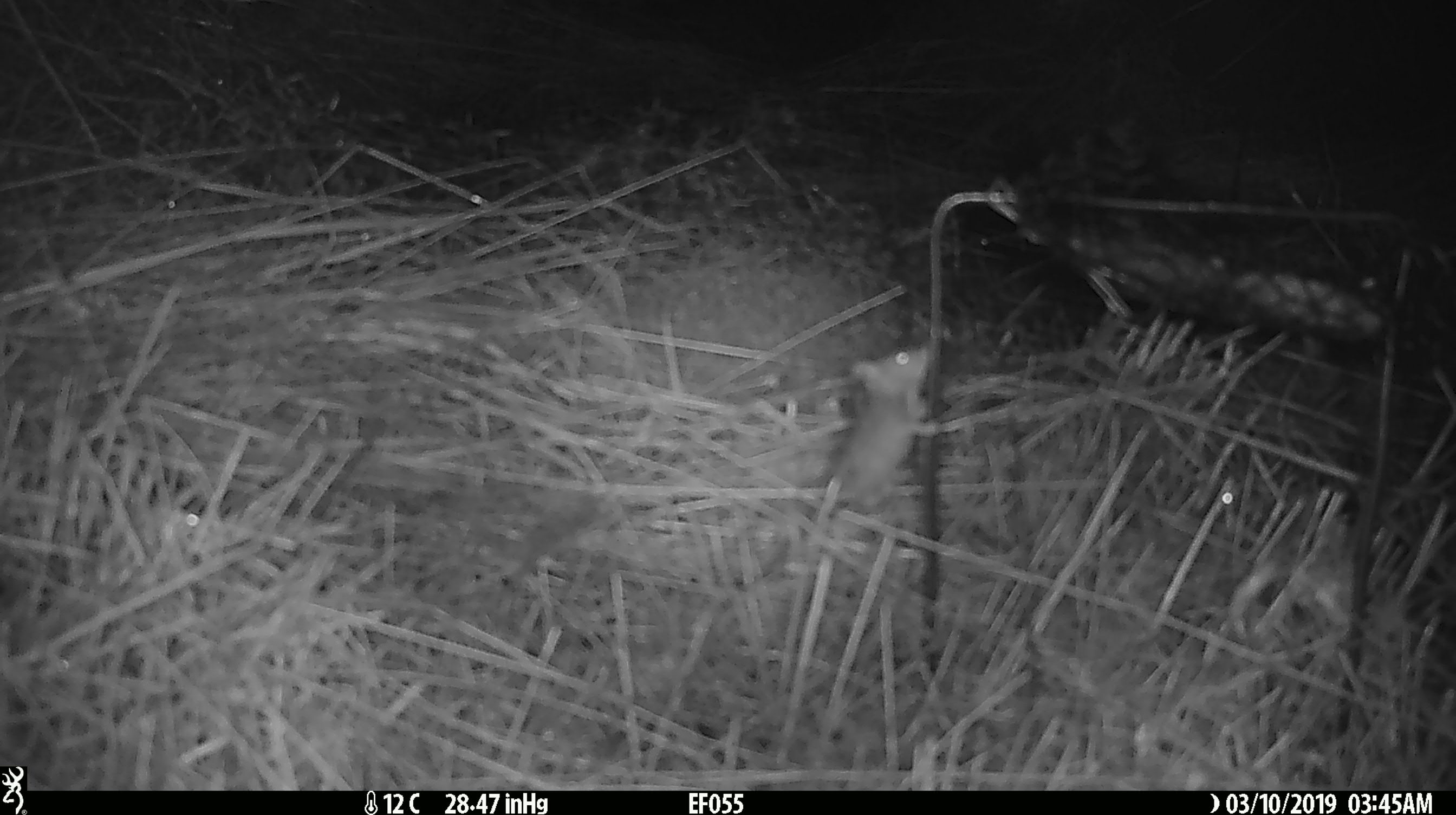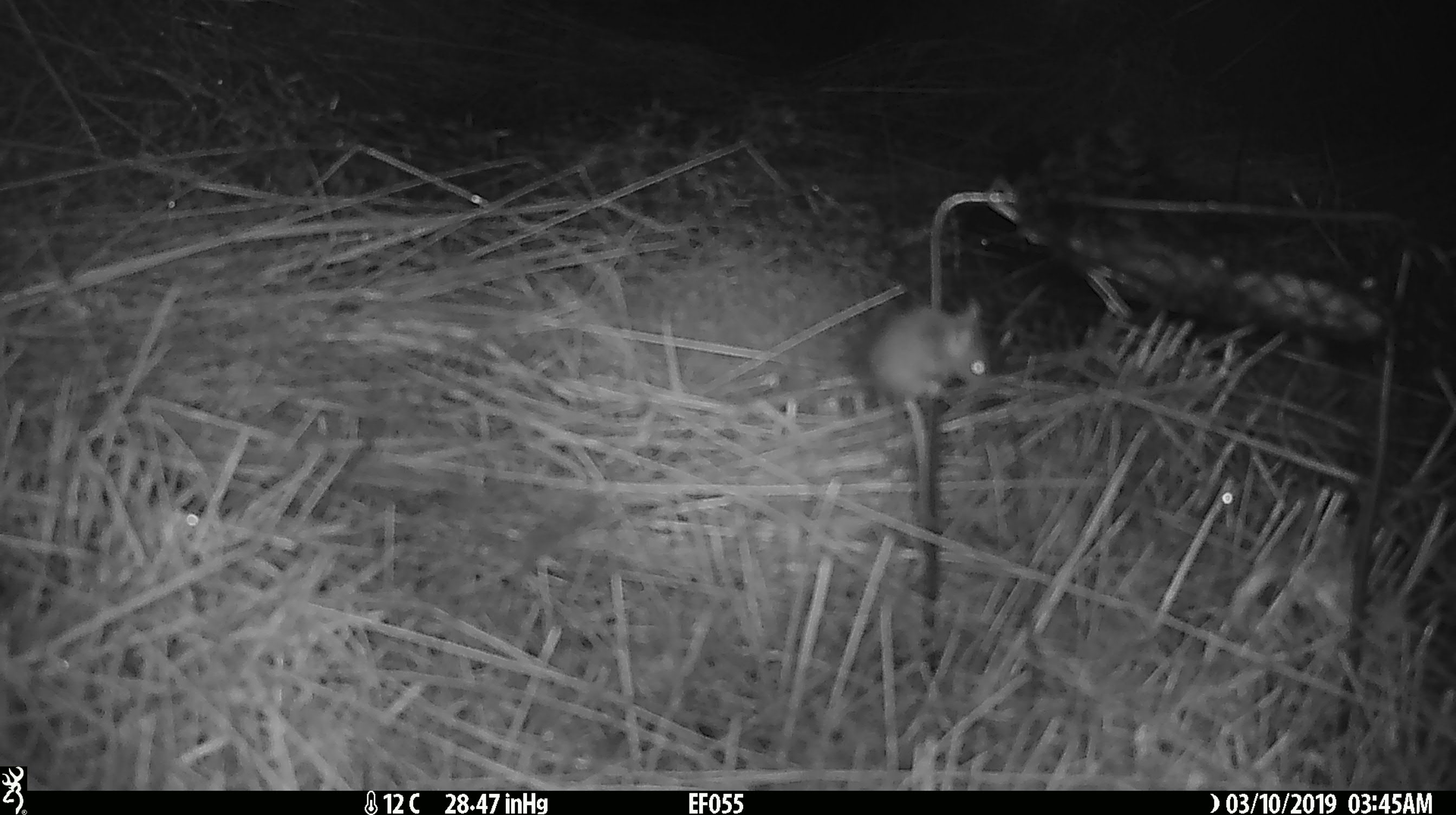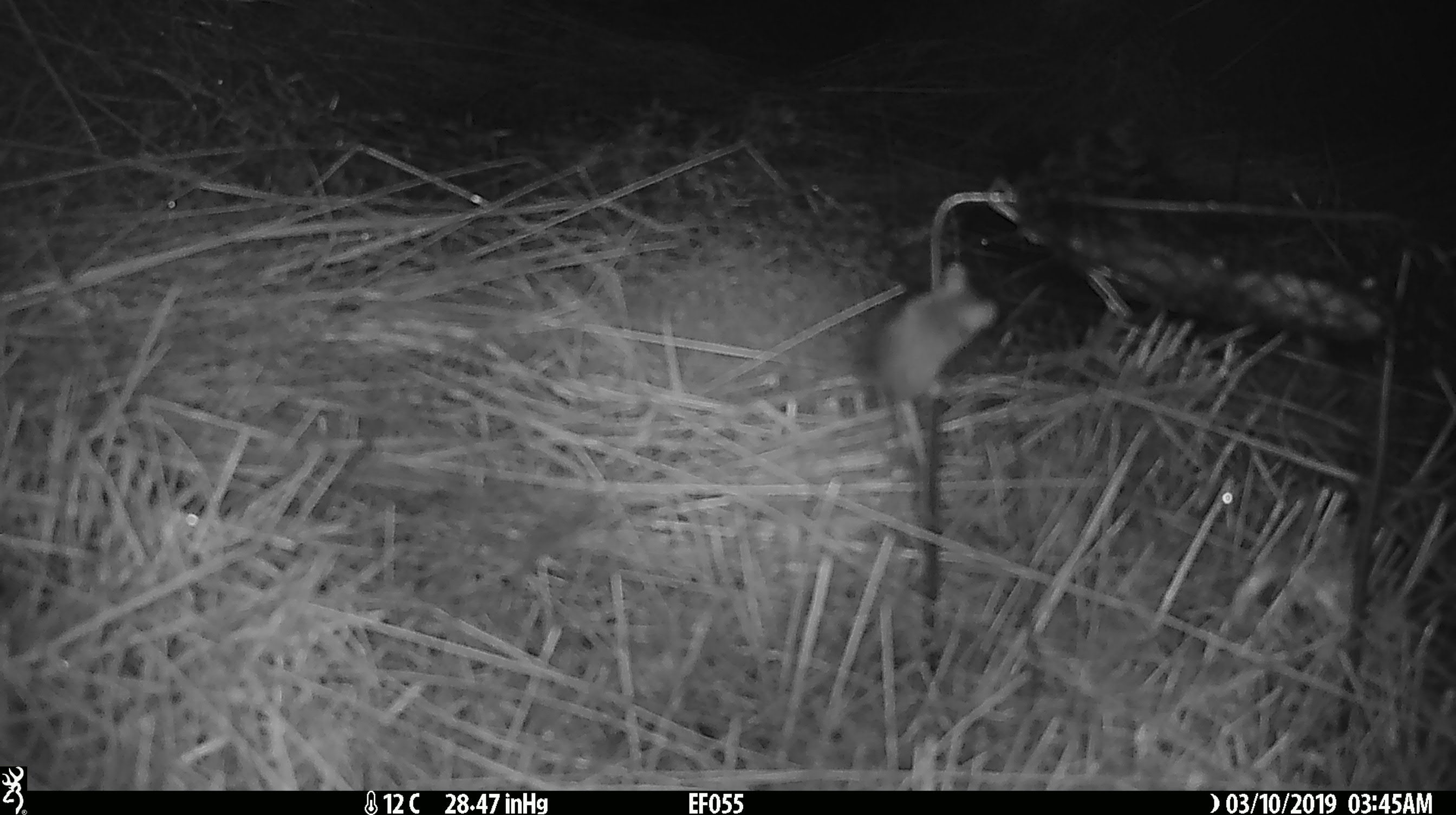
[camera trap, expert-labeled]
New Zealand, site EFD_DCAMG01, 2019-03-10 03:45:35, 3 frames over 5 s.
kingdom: Animalia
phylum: Chordata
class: Mammalia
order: Rodentia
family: Muridae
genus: Mus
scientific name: Mus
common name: mouse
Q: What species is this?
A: Mouse (Mus).